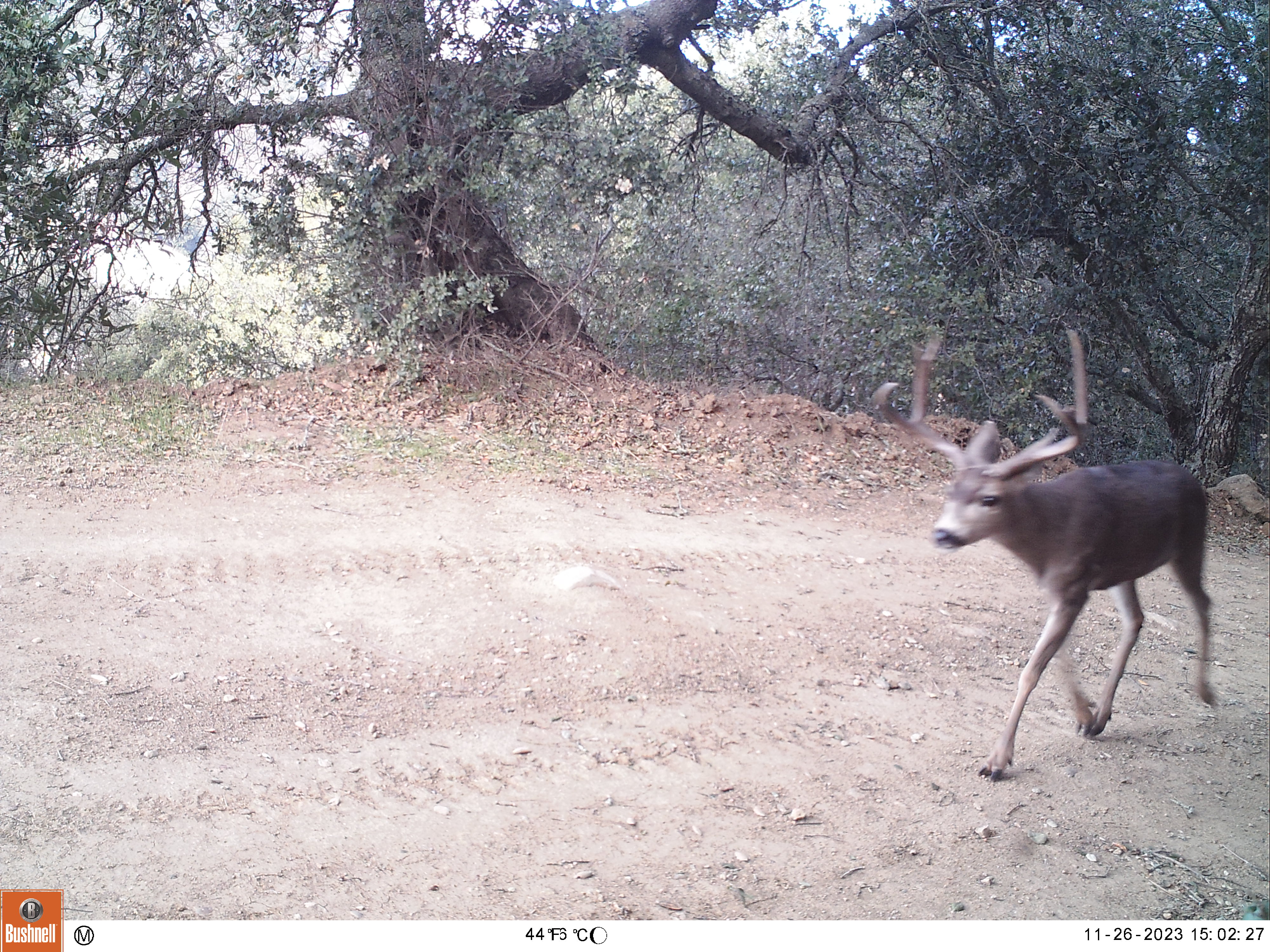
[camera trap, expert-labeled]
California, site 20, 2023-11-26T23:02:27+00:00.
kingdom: Animalia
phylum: Chordata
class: Mammalia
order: Artiodactyla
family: Cervidae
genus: Odocoileus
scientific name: Odocoileus hemionus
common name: mule deer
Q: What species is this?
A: Mule deer (Odocoileus hemionus).